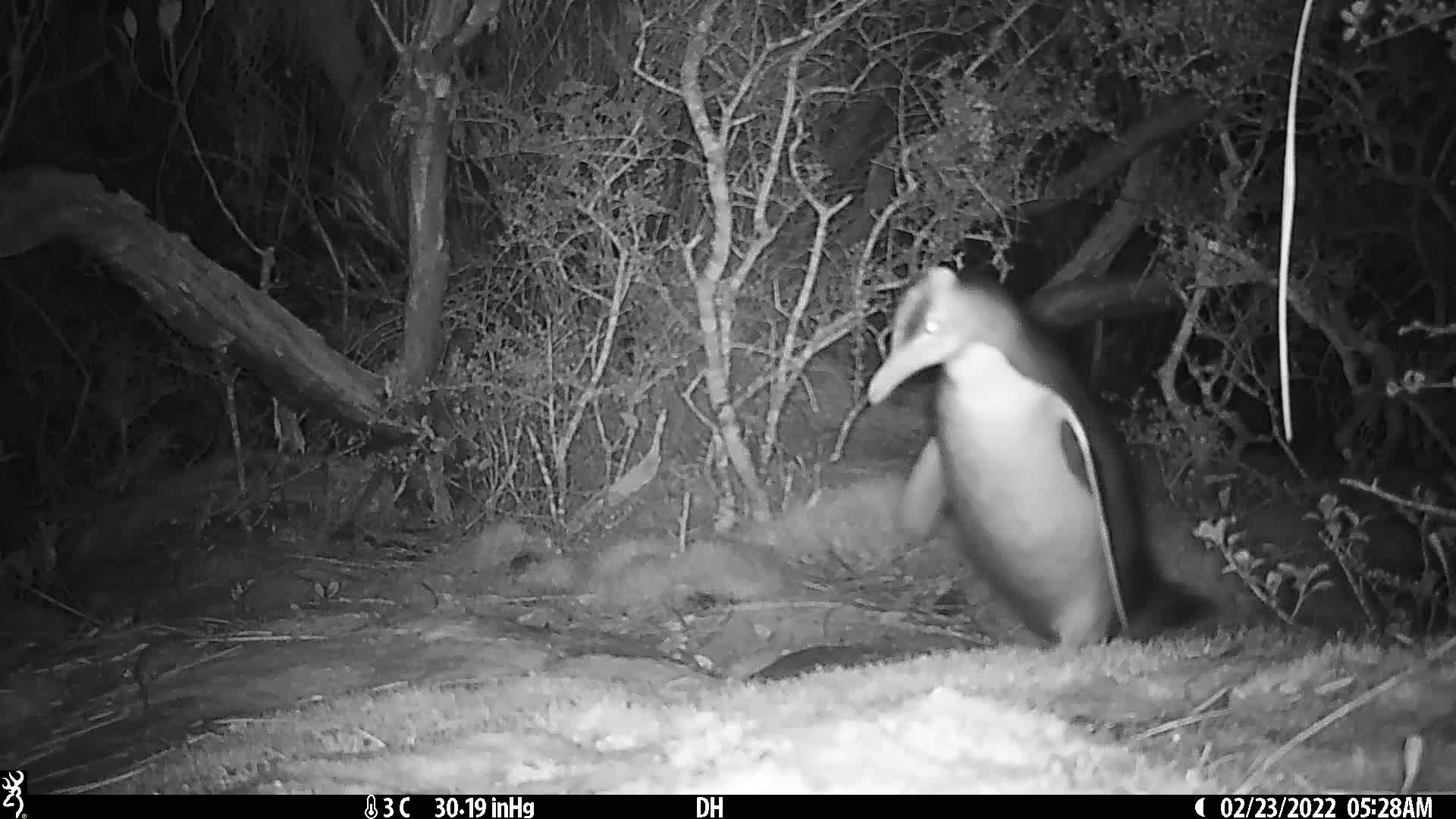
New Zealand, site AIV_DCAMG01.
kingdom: Animalia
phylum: Chordata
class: Aves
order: Sphenisciformes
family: Spheniscidae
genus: Megadyptes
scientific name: Megadyptes antipodes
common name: yellow-eyed penguin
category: yellow eyed penguin